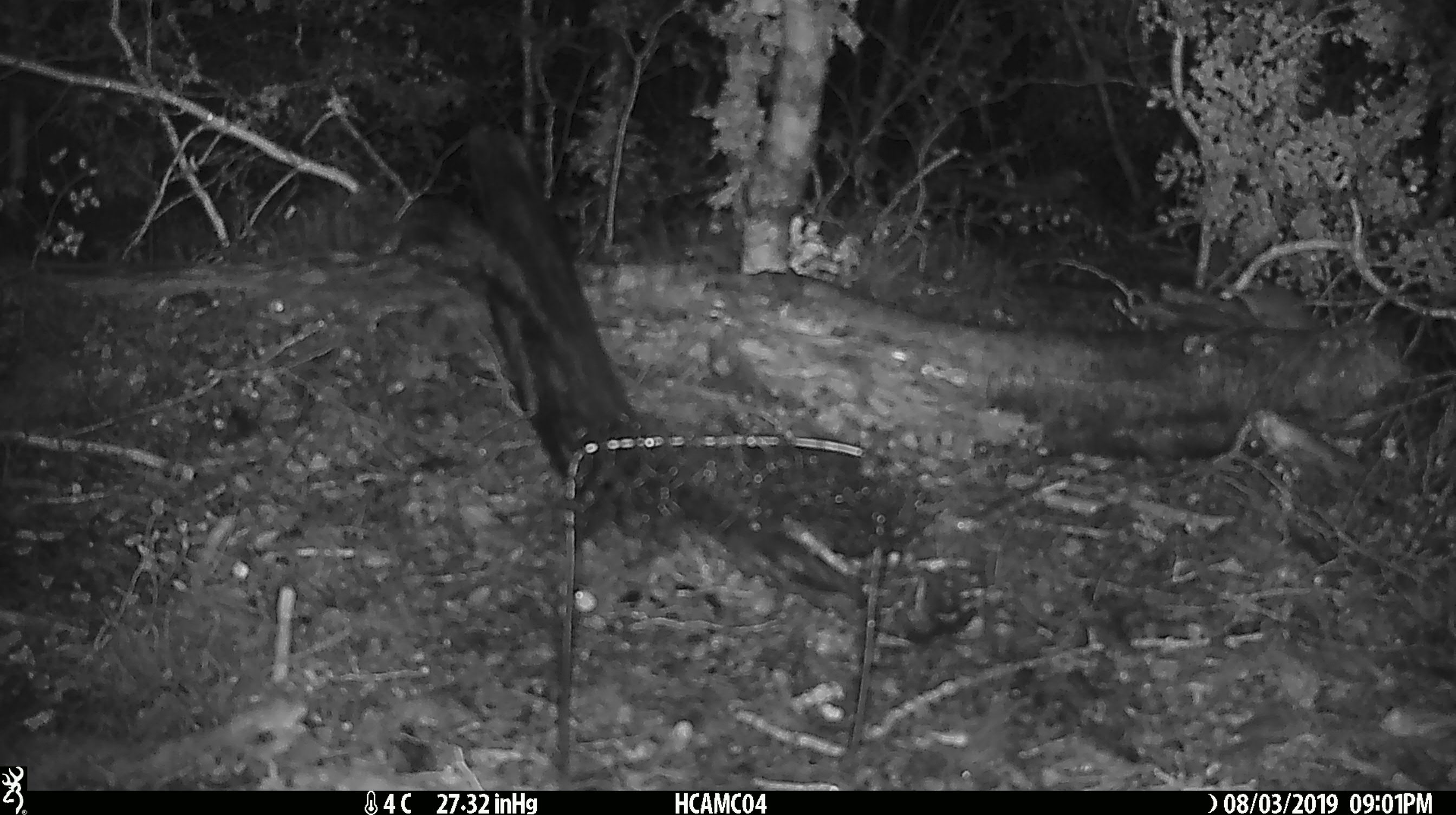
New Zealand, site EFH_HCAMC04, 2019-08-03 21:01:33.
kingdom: Animalia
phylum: Chordata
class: Mammalia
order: Rodentia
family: Muridae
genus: Mus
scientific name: Mus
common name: mouse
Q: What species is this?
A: Mouse (Mus).